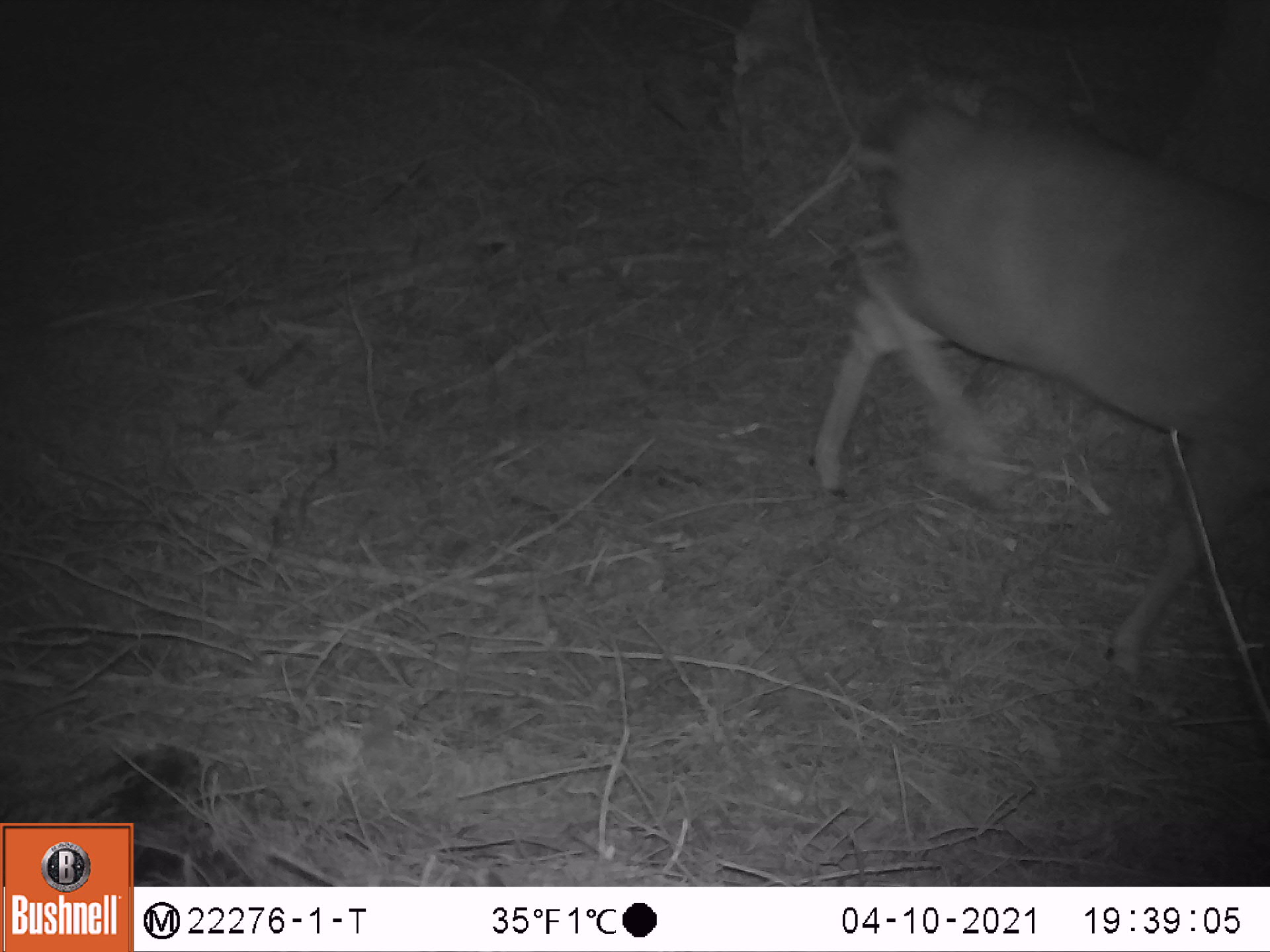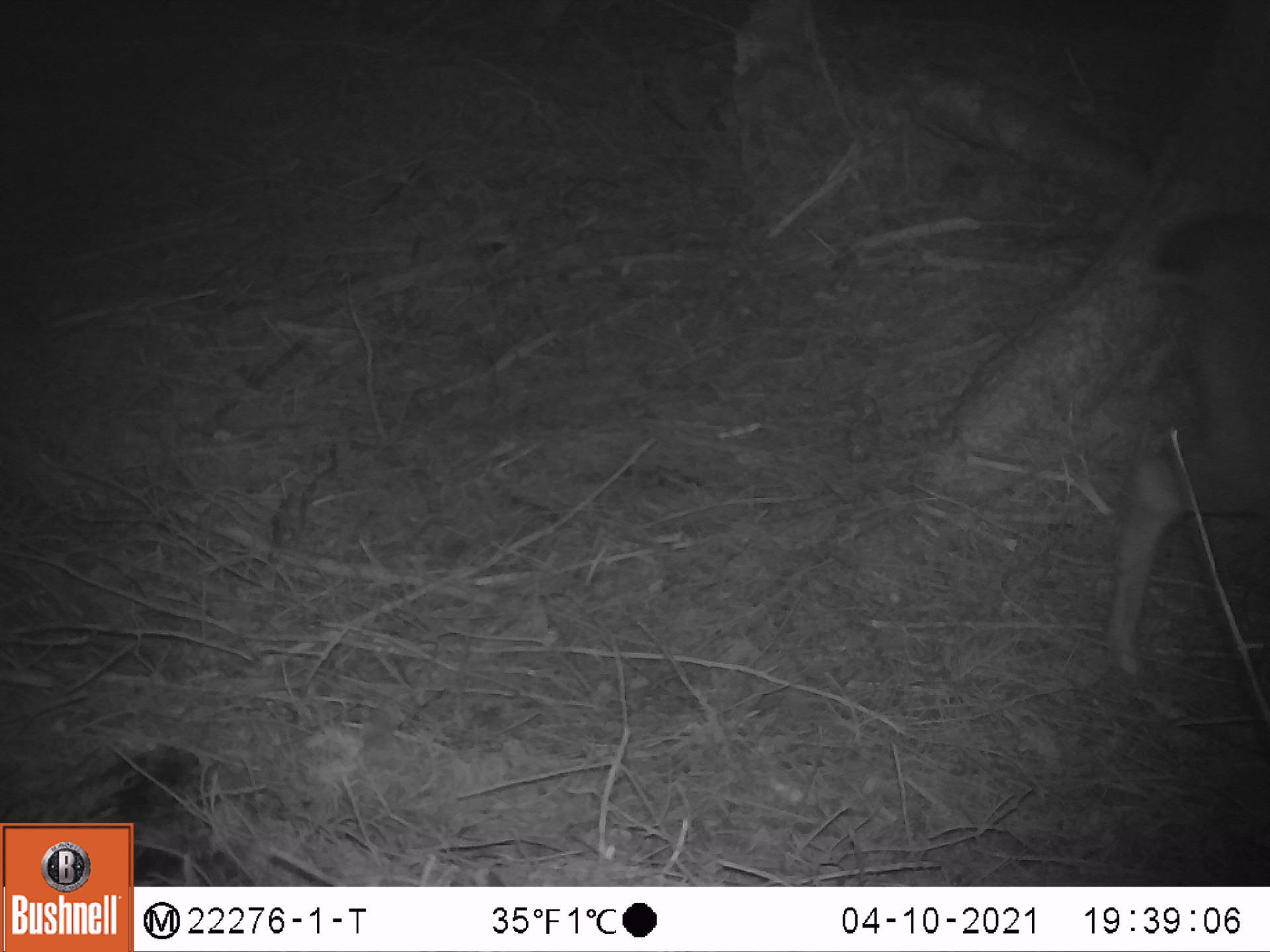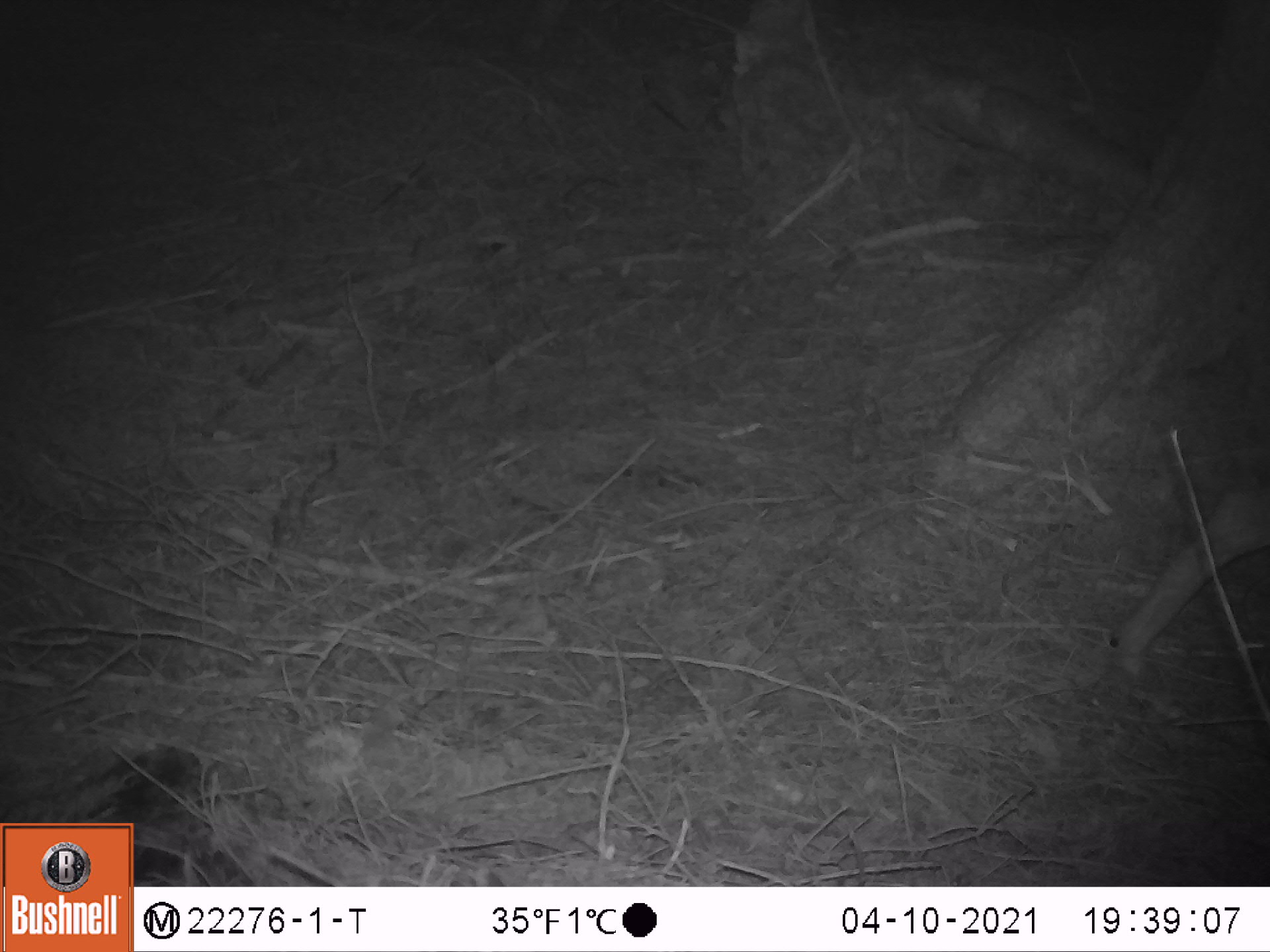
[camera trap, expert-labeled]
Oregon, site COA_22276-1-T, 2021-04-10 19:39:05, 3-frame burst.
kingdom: Animalia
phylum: Chordata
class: Mammalia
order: Artiodactyla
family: Cervidae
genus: Odocoileus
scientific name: Odocoileus hemionus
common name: black-tailed deer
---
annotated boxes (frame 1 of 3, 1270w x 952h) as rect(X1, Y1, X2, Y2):
black-tailed deer: rect(774, 56, 1269, 723)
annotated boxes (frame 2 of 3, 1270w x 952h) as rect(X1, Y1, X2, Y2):
black-tailed deer: rect(1053, 151, 1269, 729)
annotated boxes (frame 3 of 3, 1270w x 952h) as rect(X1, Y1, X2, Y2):
black-tailed deer: rect(1088, 430, 1267, 734)